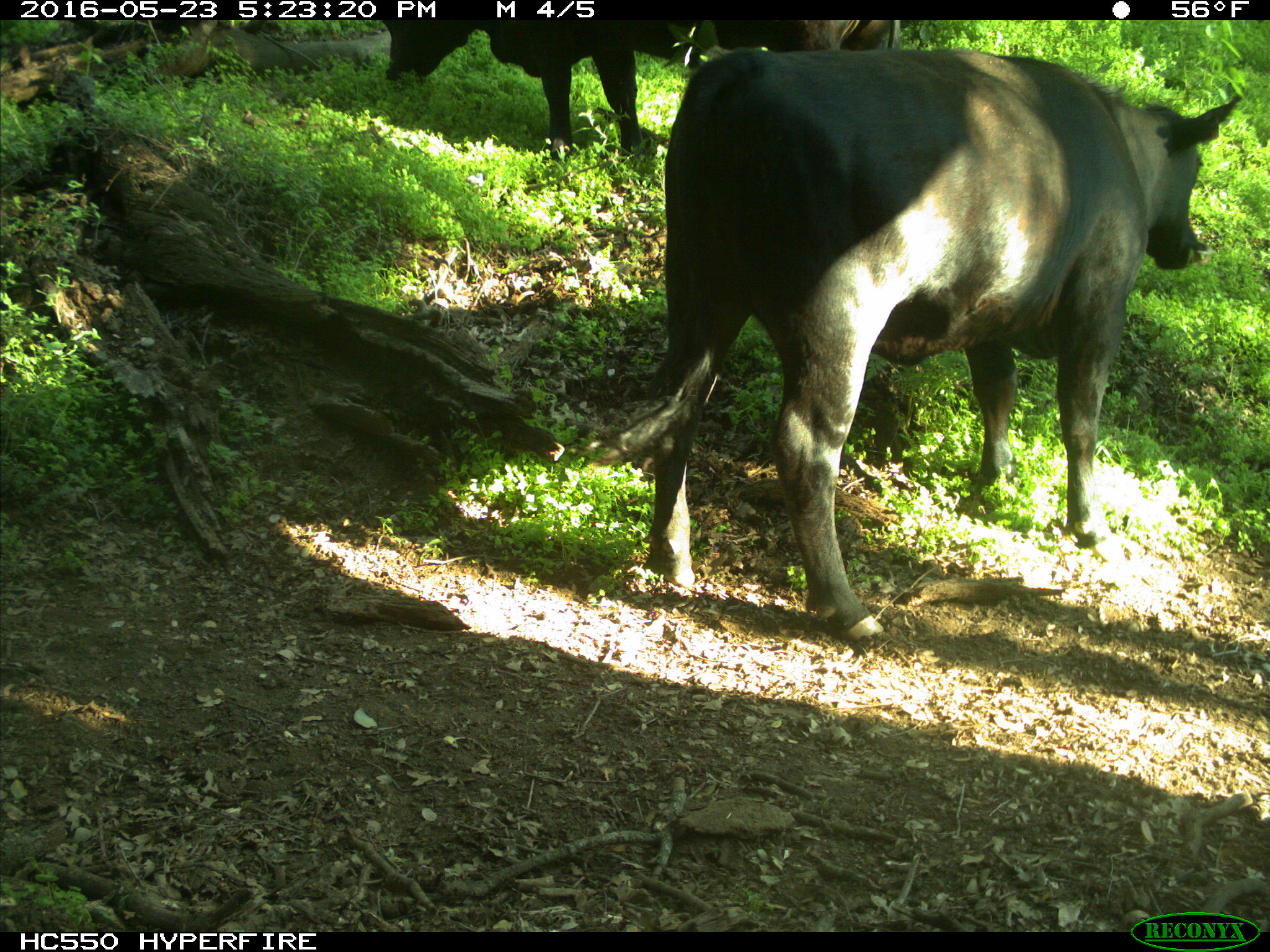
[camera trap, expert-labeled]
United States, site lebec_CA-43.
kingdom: Animalia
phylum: Chordata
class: Mammalia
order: Artiodactyla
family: Bovidae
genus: Bos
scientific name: Bos taurus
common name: domestic cow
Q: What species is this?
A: Bos taurus (domestic cow).